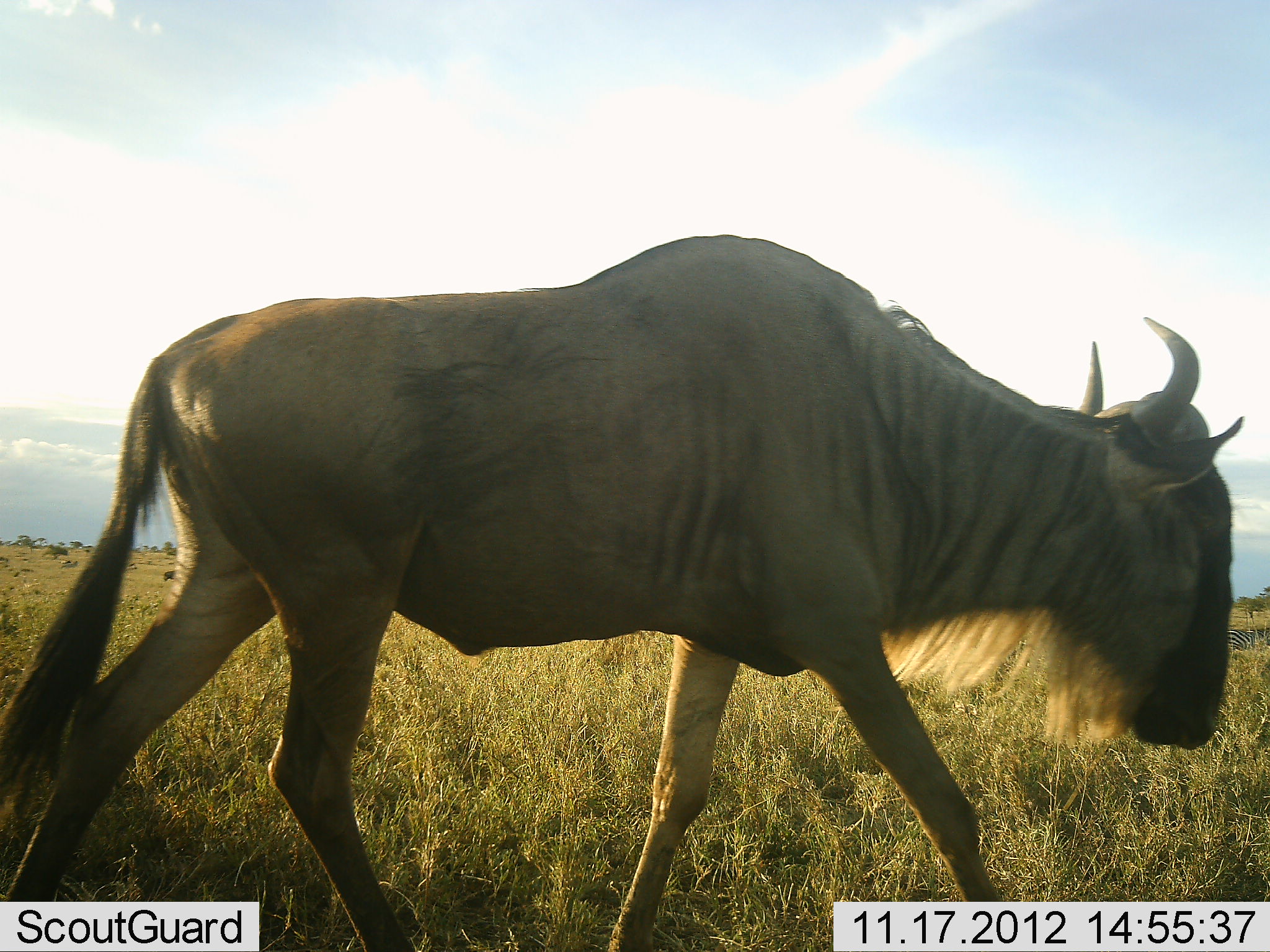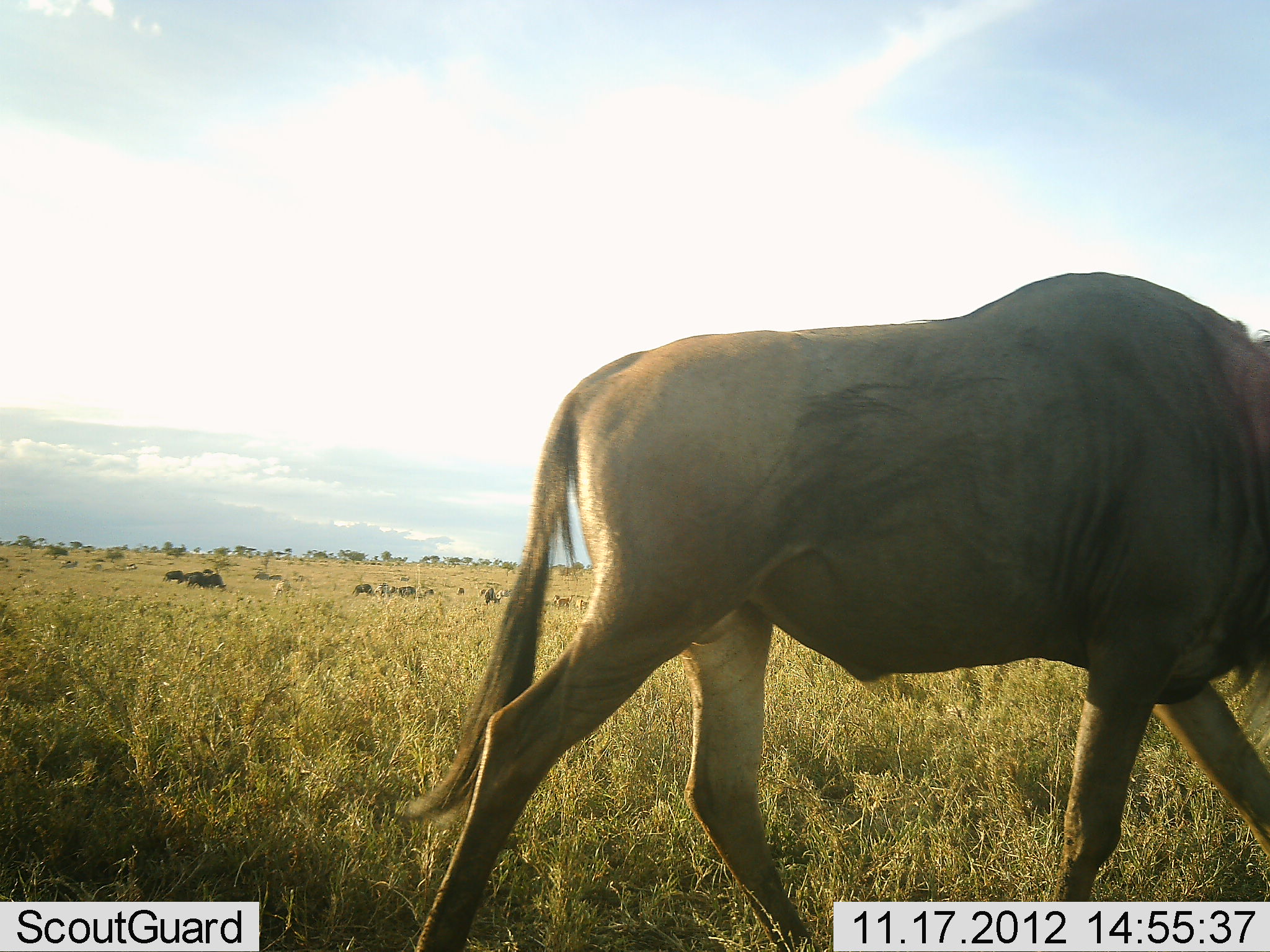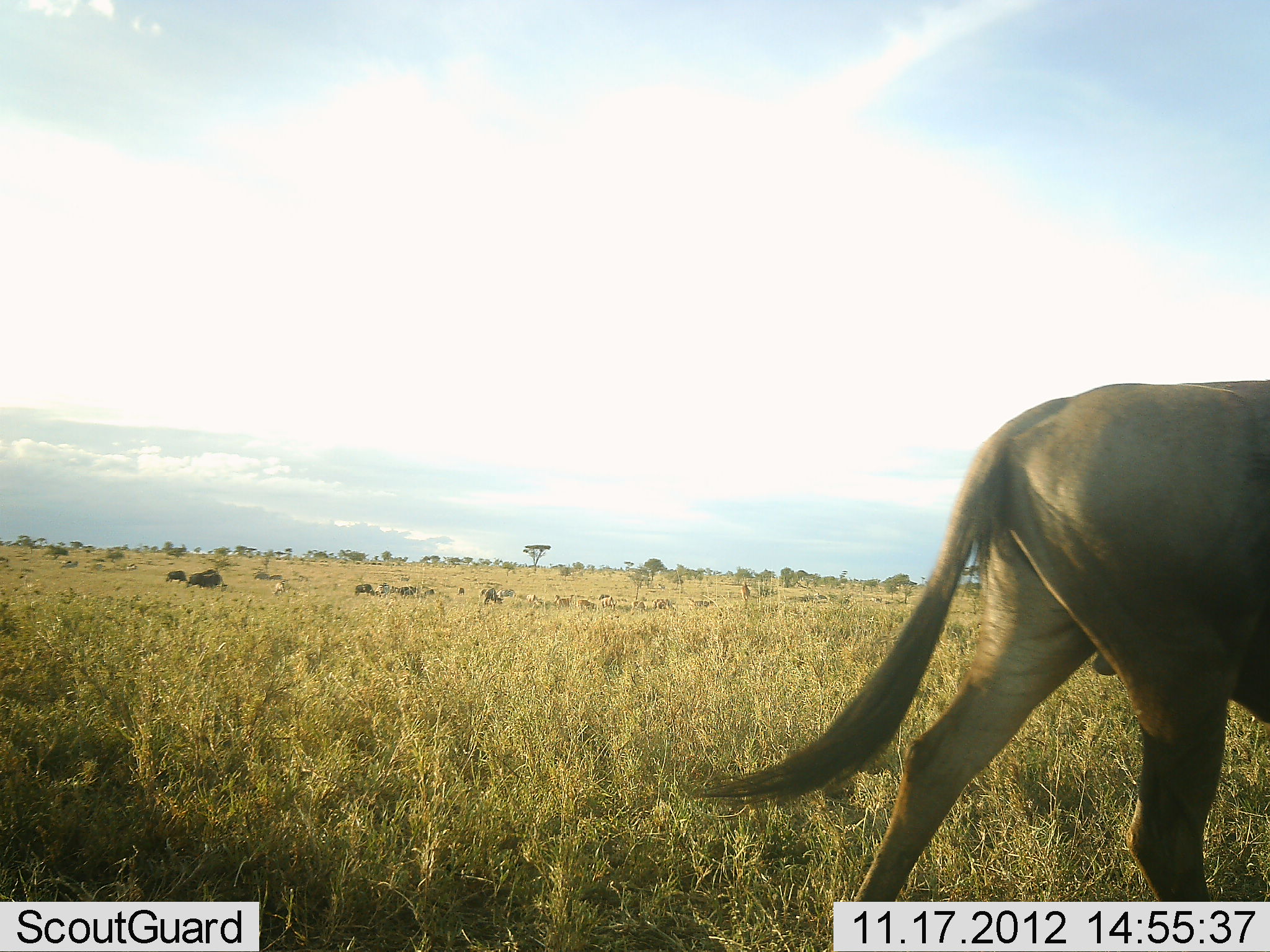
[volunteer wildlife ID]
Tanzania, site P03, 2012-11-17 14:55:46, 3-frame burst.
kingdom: Animalia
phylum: Chordata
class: Mammalia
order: Artiodactyla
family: Bovidae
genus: Connochaetes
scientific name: Connochaetes taurinus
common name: blue wildebeest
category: wildebeest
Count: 1.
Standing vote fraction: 18%.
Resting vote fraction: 9%.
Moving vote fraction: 91%.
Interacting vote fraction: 9%.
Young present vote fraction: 0%.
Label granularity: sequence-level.